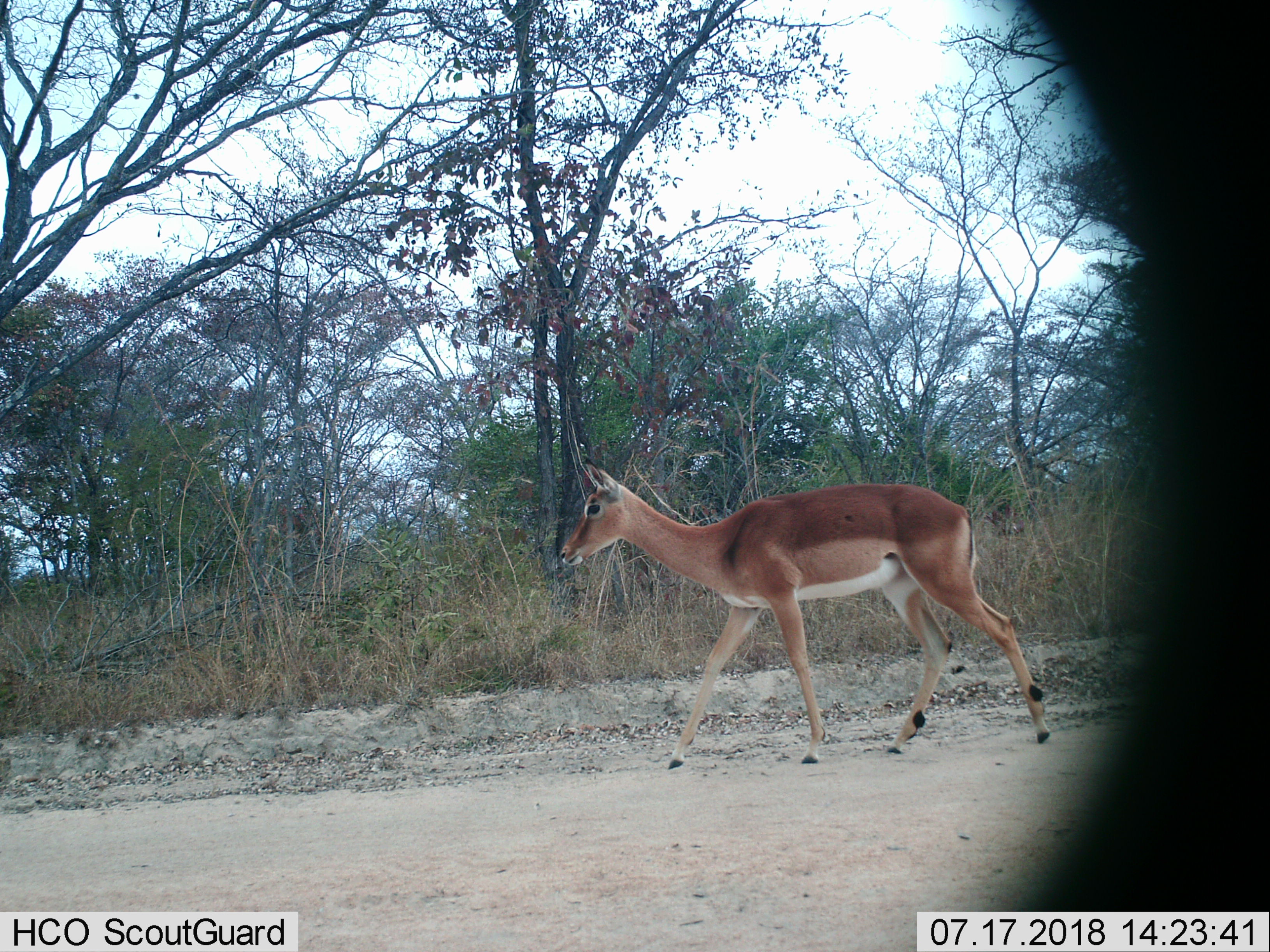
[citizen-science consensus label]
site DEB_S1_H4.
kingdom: Animalia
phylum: Chordata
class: Mammalia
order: Artiodactyla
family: Bovidae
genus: Aepyceros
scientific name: Aepyceros melampus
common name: impala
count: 1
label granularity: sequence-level